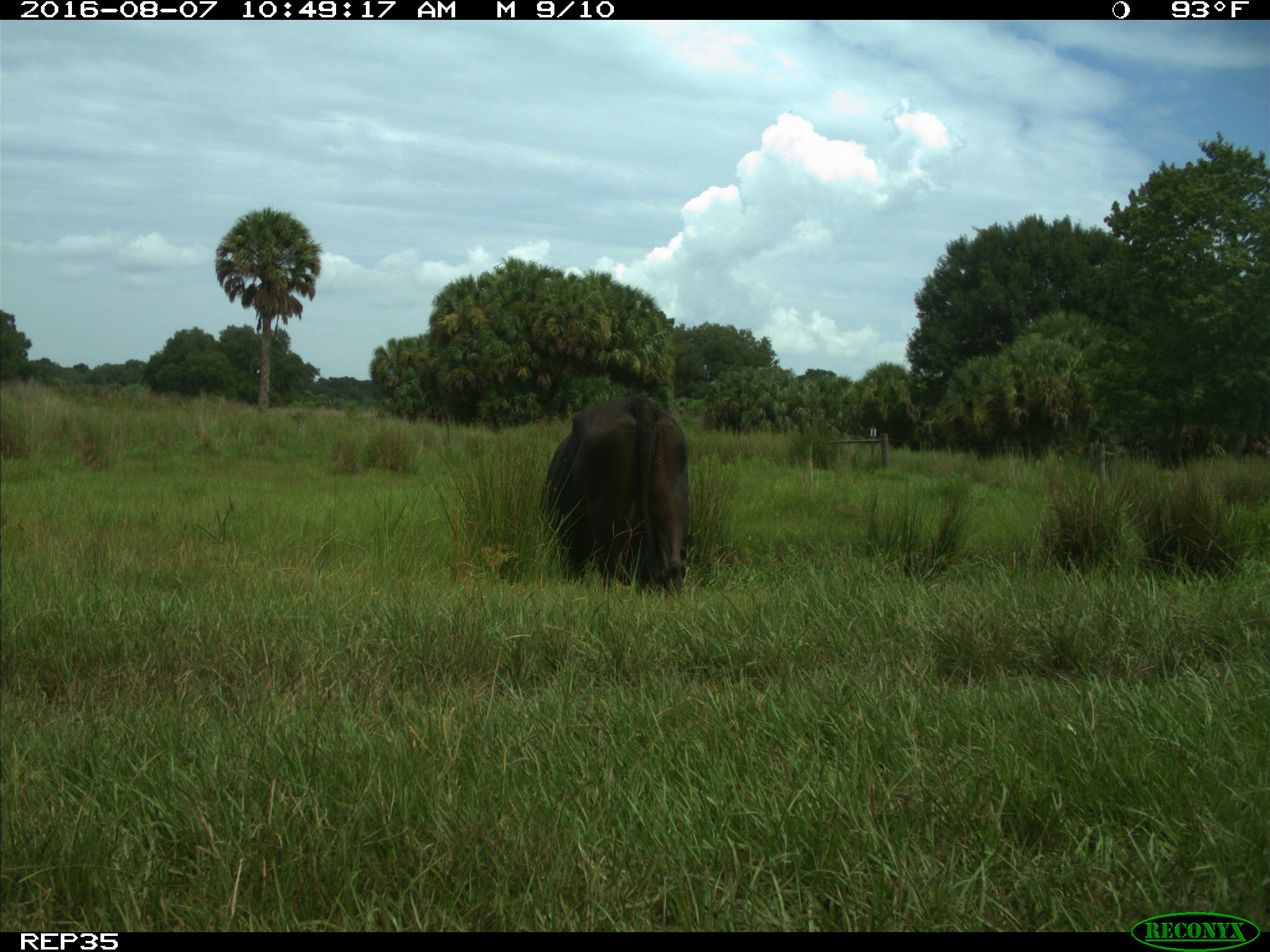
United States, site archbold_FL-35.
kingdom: Animalia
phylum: Chordata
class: Mammalia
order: Artiodactyla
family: Bovidae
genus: Bos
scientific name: Bos taurus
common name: domestic cow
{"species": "Bos taurus (domestic cow)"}